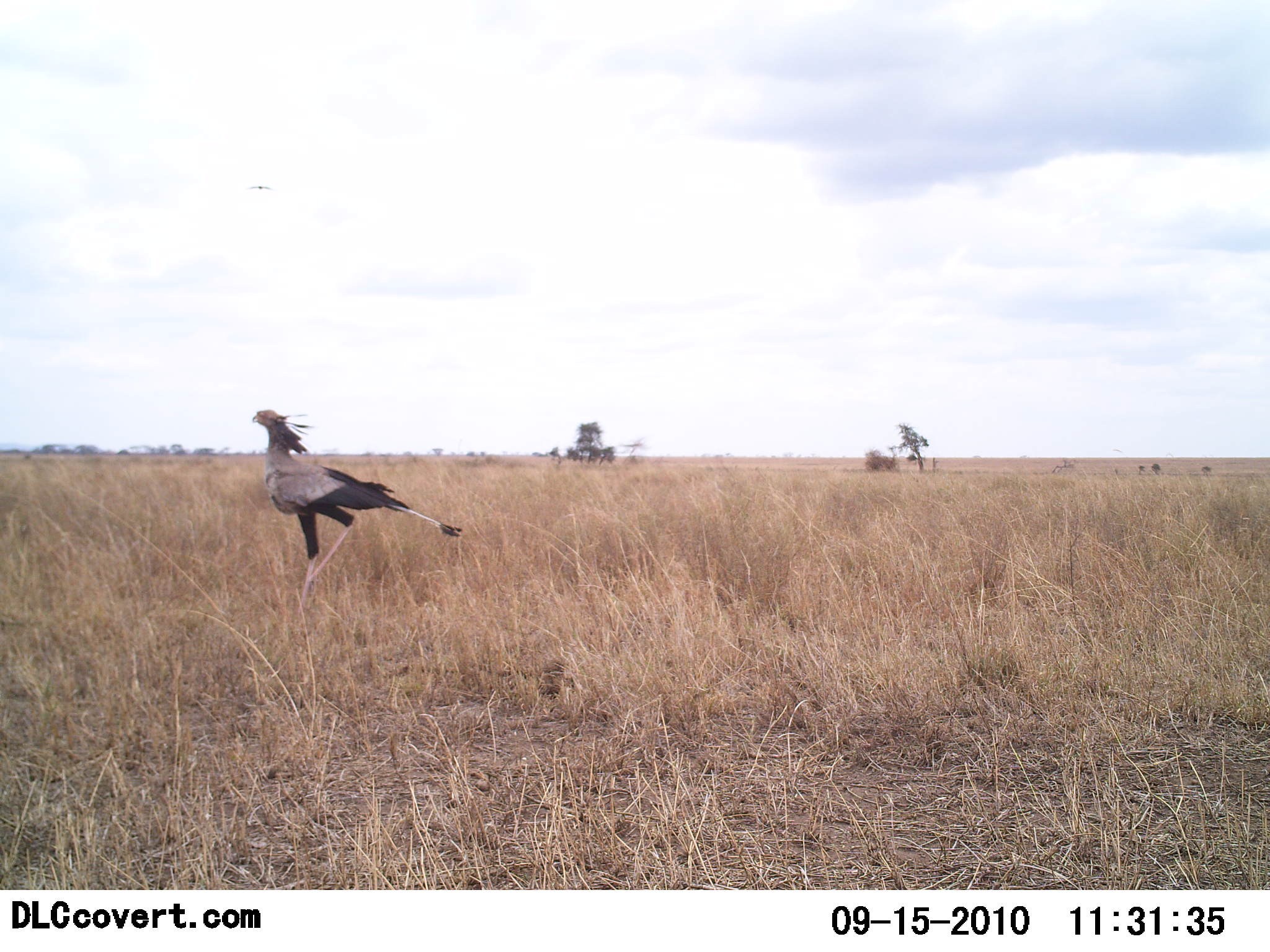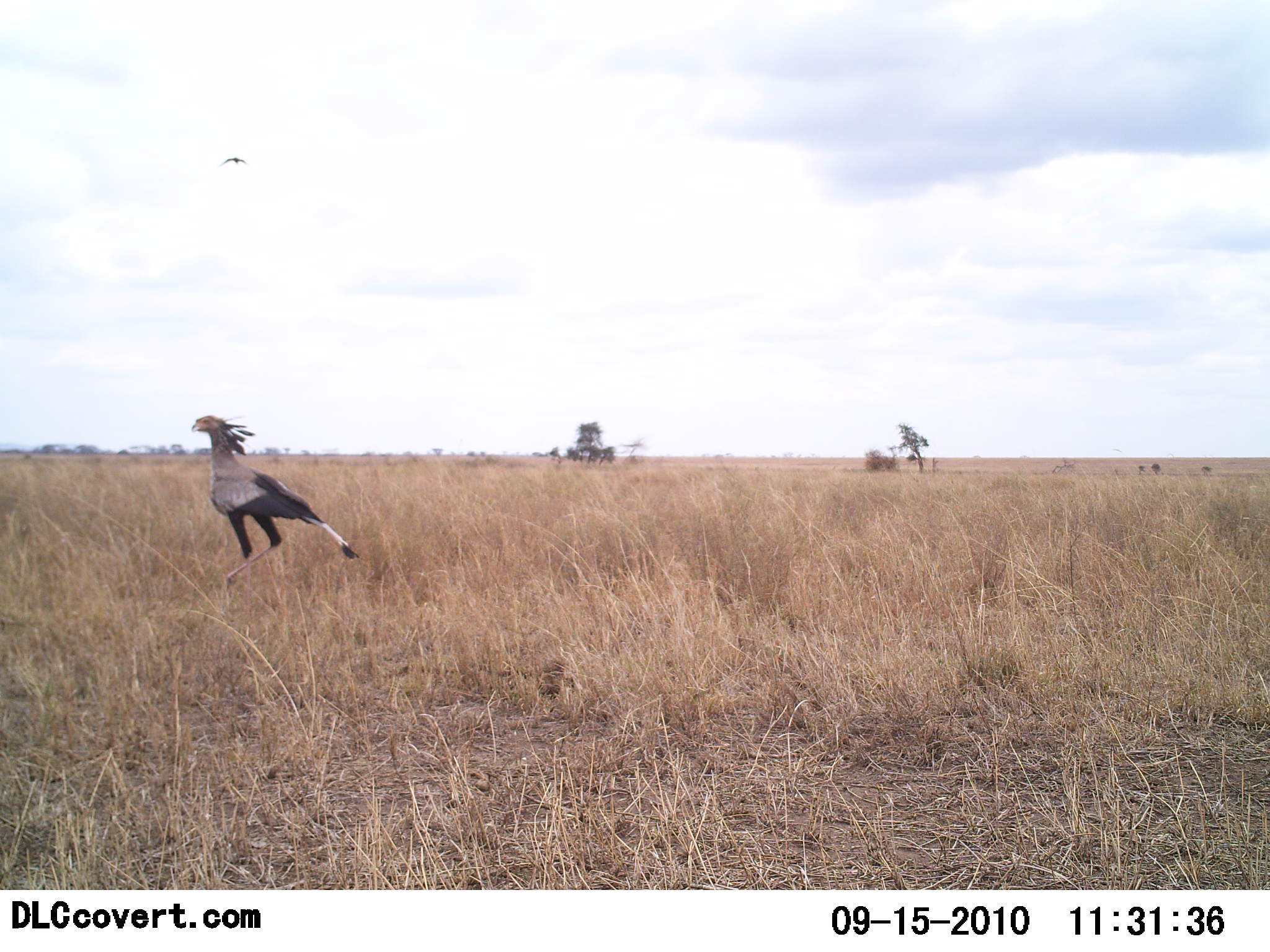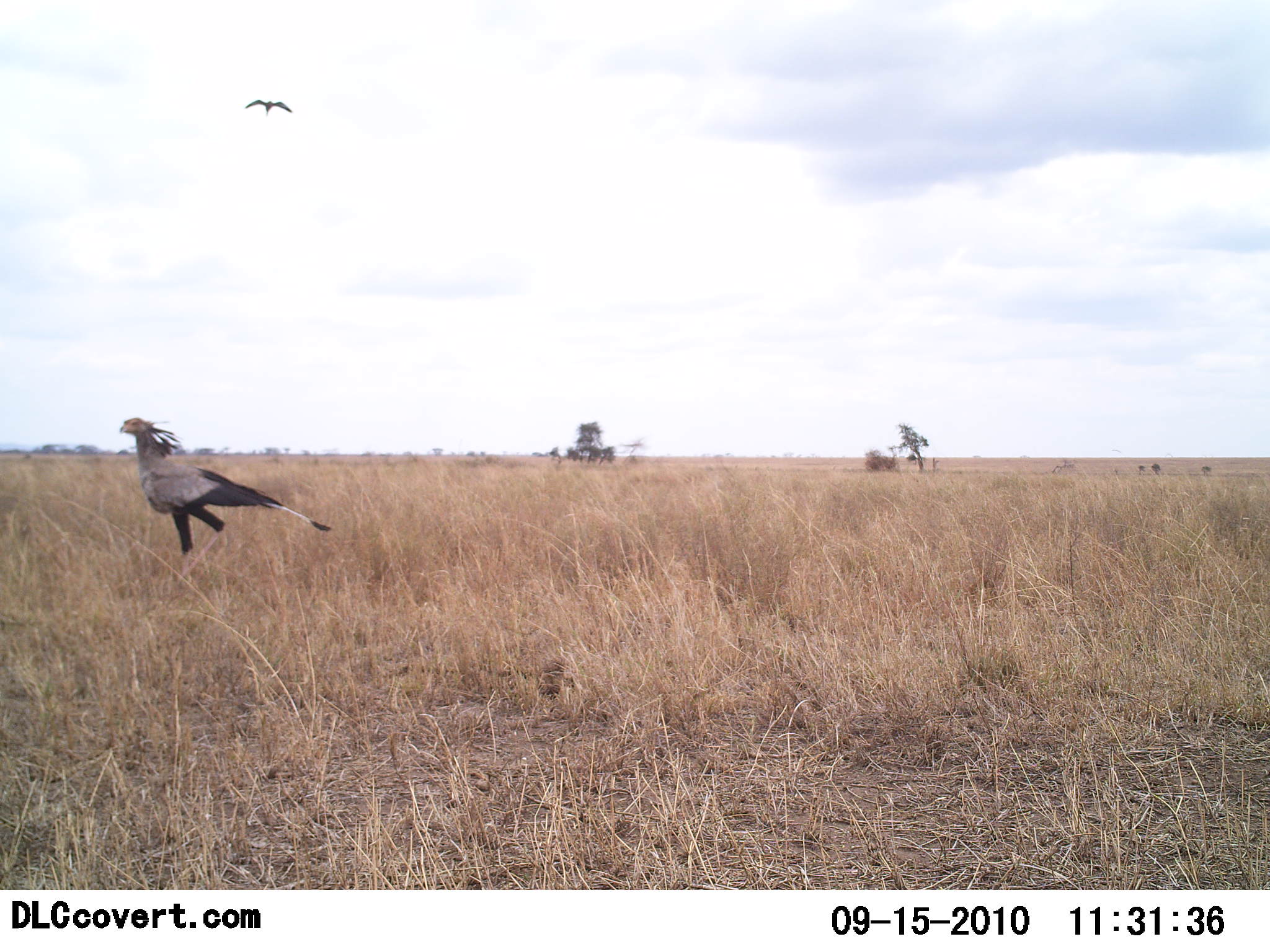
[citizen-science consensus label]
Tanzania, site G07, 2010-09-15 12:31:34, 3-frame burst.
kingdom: Animalia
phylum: Chordata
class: Aves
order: Accipitriformes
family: Sagittariidae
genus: Sagittarius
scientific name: Sagittarius serpentarius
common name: secretary bird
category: secretarybird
Secretarybird (secretary bird) (Sagittarius serpentarius), count 1. Behavior (volunteer vote fractions): standing 8%, resting 0%, moving 92%, interacting 0%. Young present (vote fraction): 0%. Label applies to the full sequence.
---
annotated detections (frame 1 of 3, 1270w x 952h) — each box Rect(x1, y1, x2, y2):
animal: Rect(250, 409, 463, 617); Rect(248, 185, 273, 192)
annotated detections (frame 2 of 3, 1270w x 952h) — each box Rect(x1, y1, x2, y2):
animal: Rect(190, 412, 360, 601); Rect(218, 157, 248, 167)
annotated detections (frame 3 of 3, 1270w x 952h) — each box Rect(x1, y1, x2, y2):
animal: Rect(117, 417, 332, 588); Rect(245, 100, 293, 115)